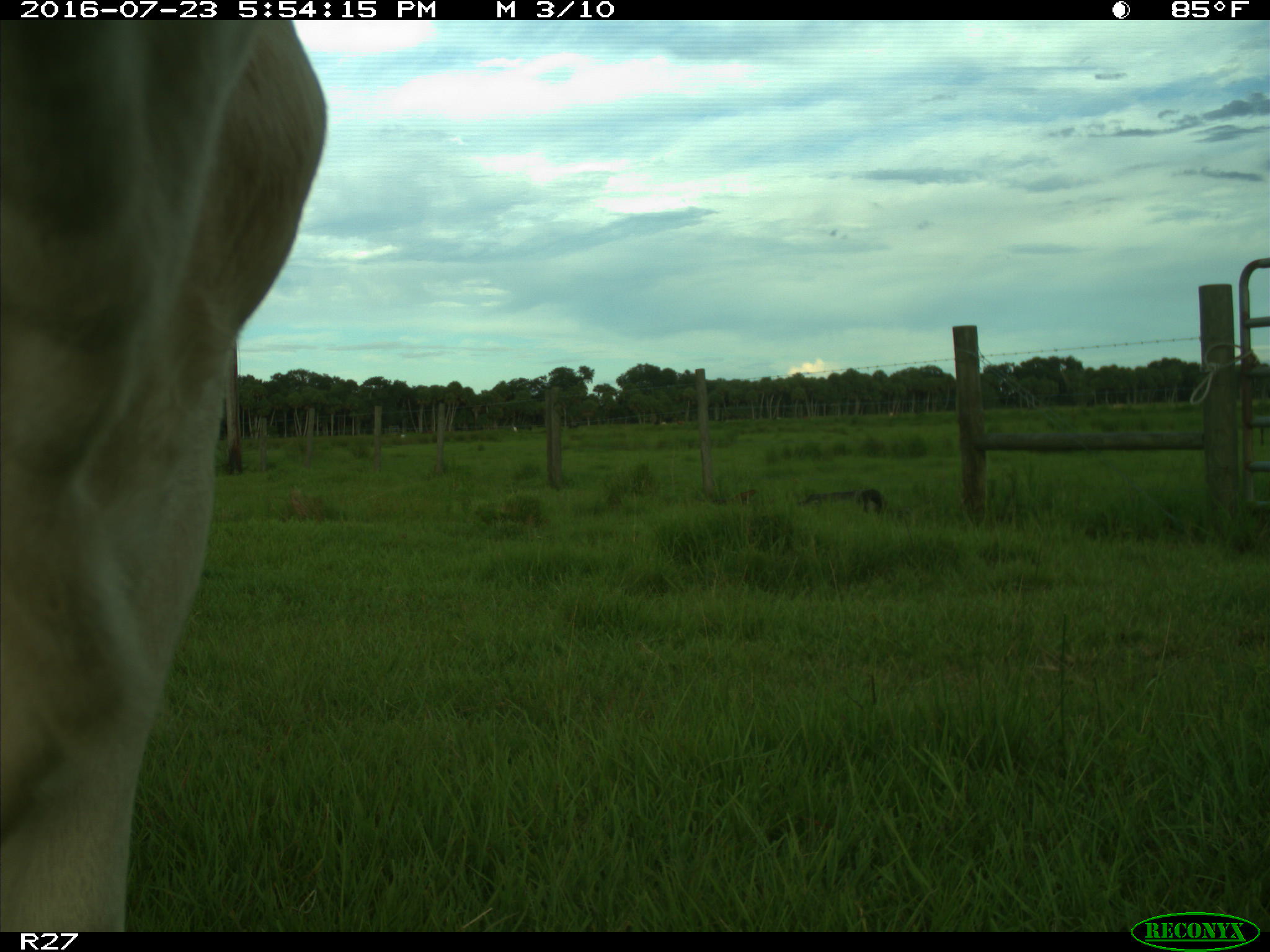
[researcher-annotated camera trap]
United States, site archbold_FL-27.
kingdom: Animalia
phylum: Chordata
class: Mammalia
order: Artiodactyla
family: Bovidae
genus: Bos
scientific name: Bos taurus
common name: domestic cow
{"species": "Bos taurus (domestic cow)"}